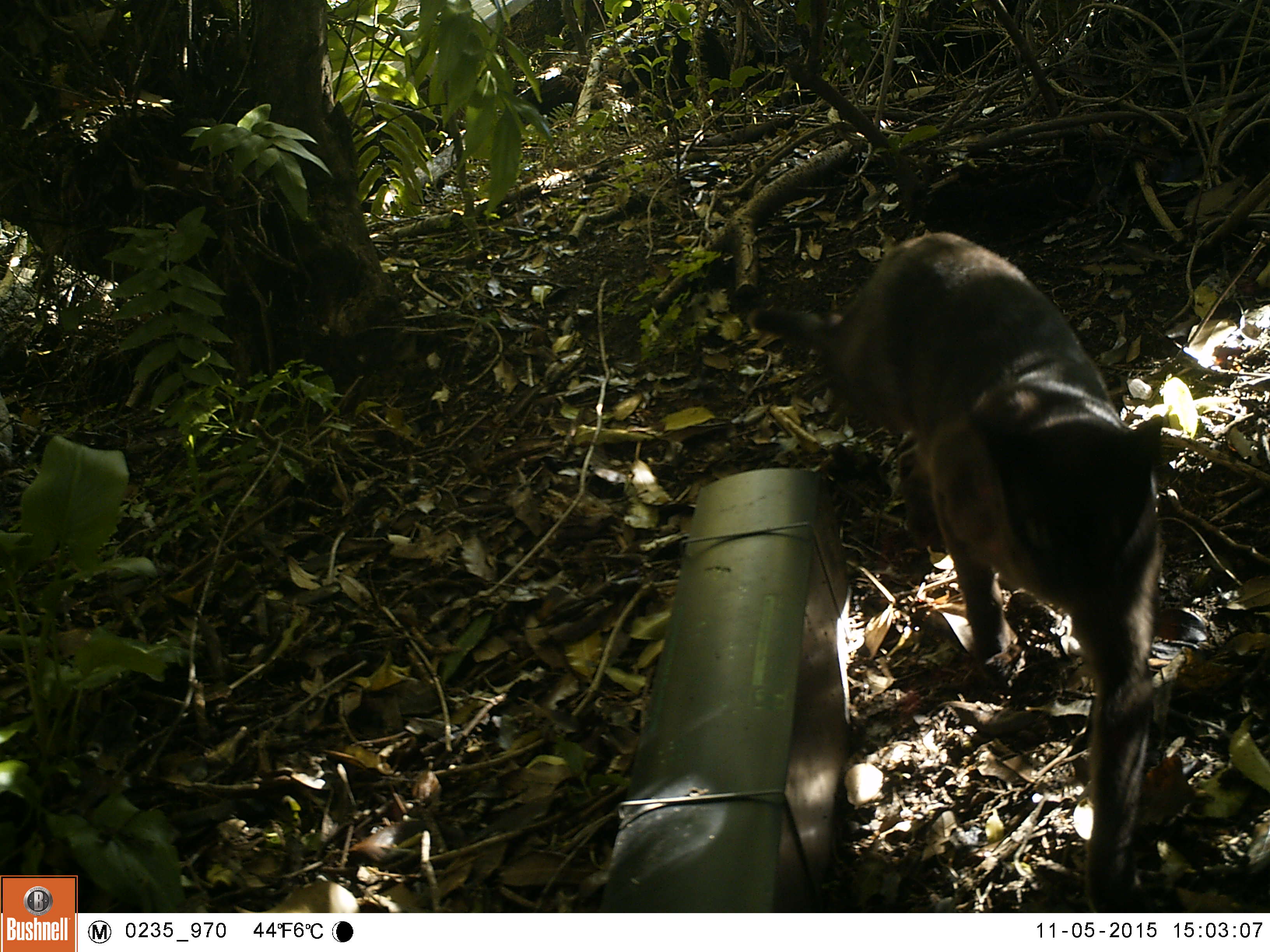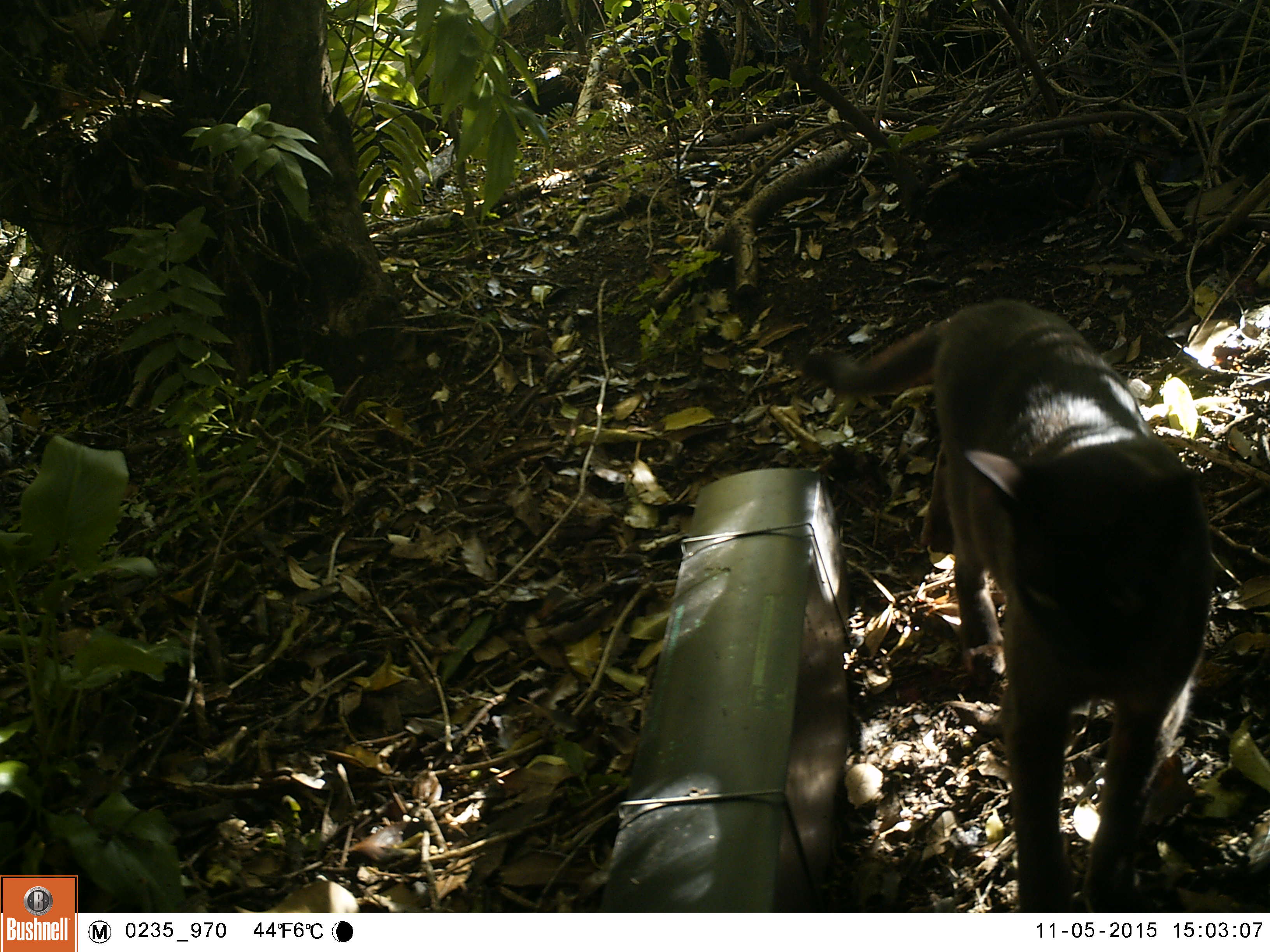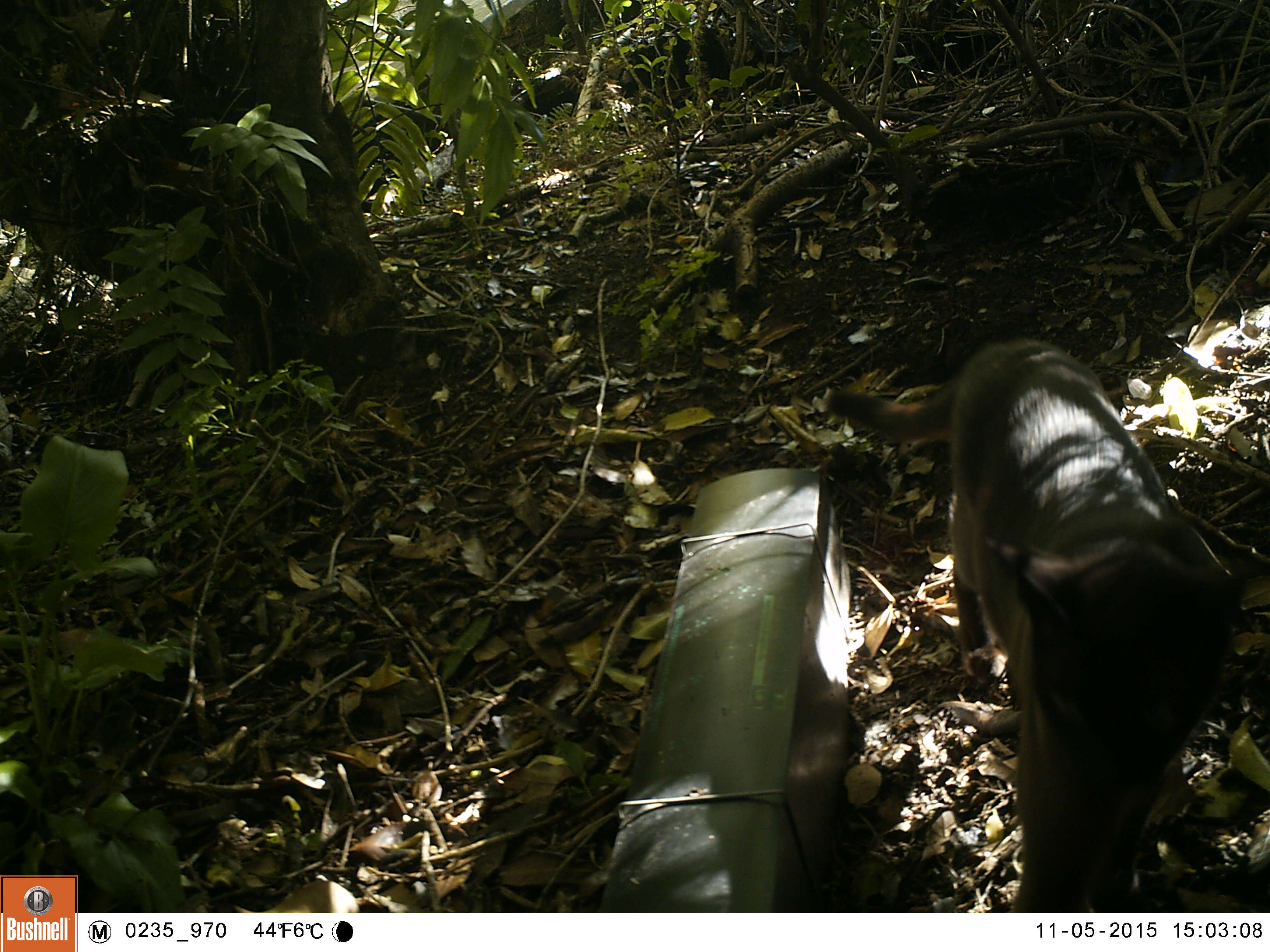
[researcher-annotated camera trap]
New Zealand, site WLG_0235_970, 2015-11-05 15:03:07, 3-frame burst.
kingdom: Animalia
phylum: Chordata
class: Mammalia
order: Carnivora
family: Felidae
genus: Felis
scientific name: Felis catus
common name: domestic cat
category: cat